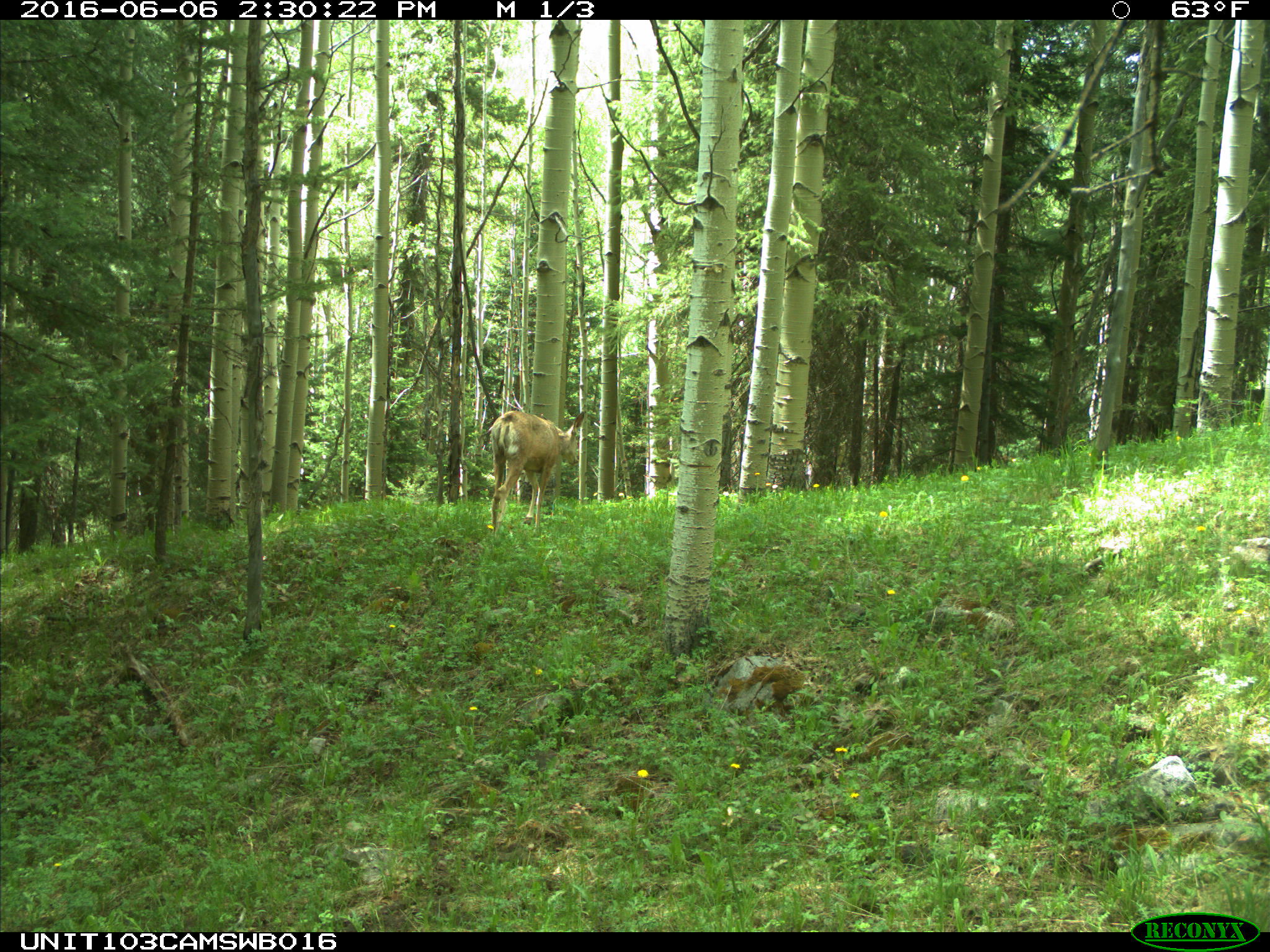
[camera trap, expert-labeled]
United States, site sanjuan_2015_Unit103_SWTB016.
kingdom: Animalia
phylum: Chordata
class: Mammalia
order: Artiodactyla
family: Cervidae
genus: Odocoileus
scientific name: Odocoileus hemionus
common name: mule deer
Odocoileus hemionus (mule deer).